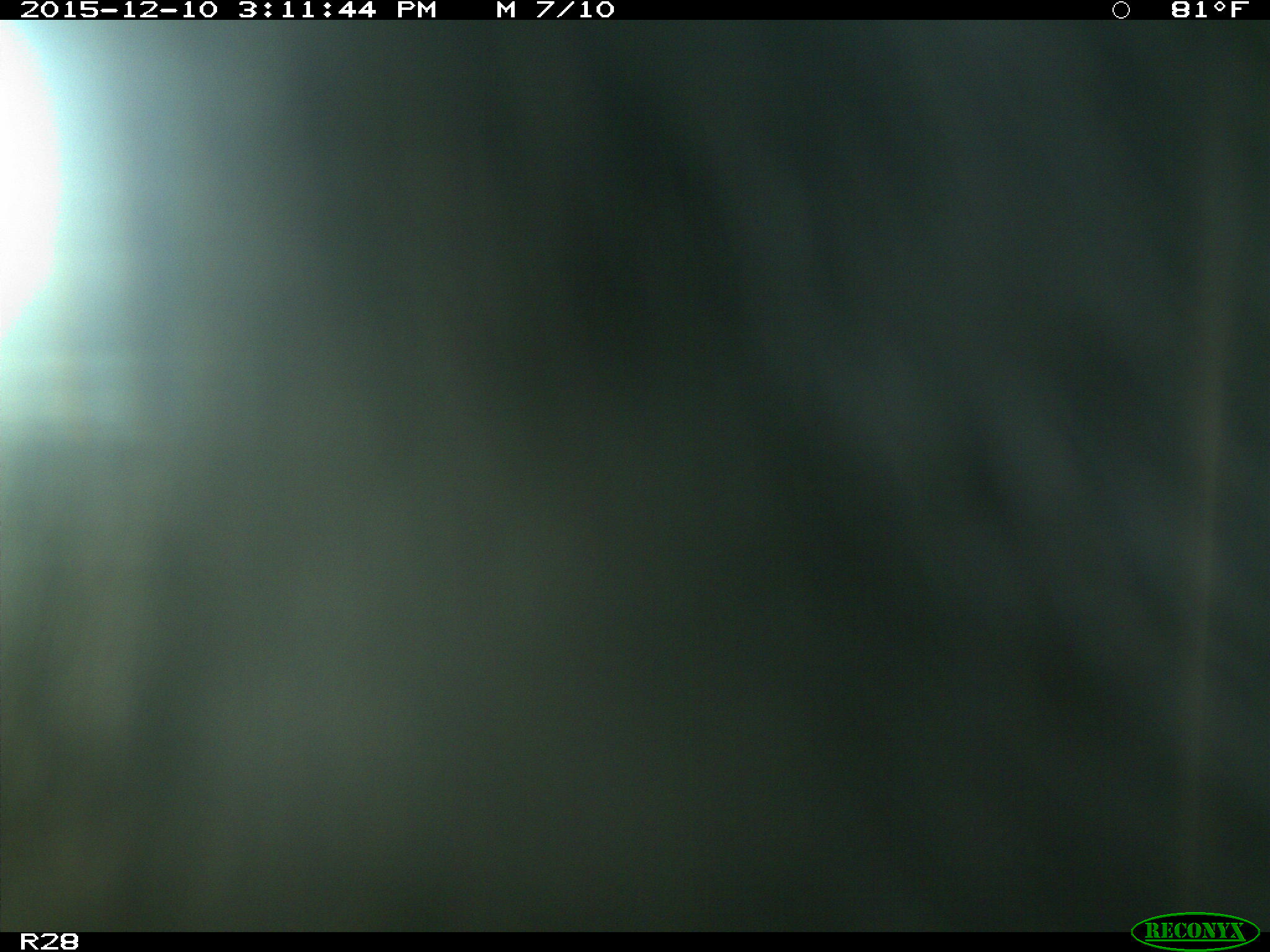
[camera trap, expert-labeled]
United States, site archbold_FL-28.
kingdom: Animalia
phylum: Chordata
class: Mammalia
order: Artiodactyla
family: Bovidae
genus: Bos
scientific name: Bos taurus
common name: domestic cow